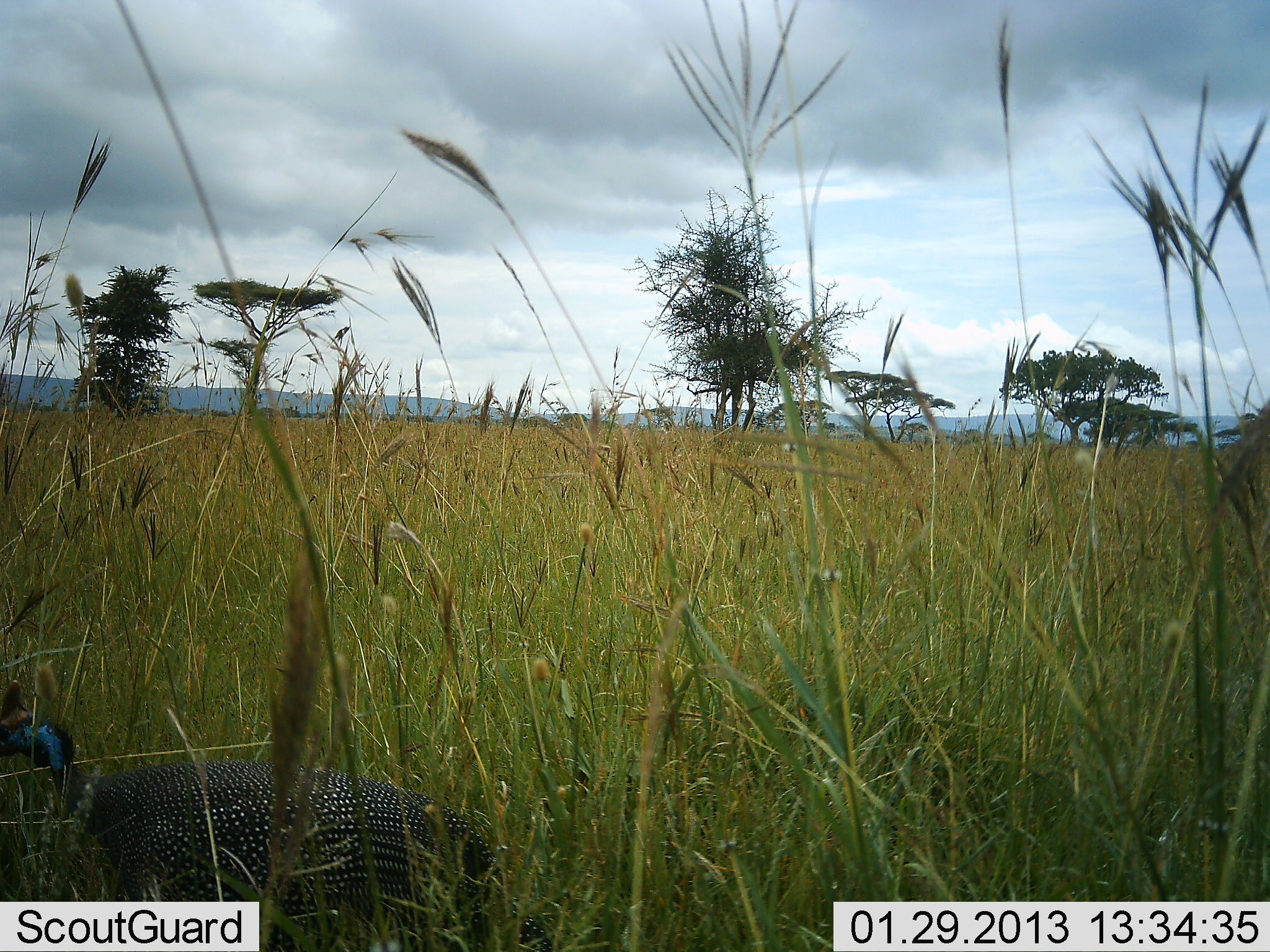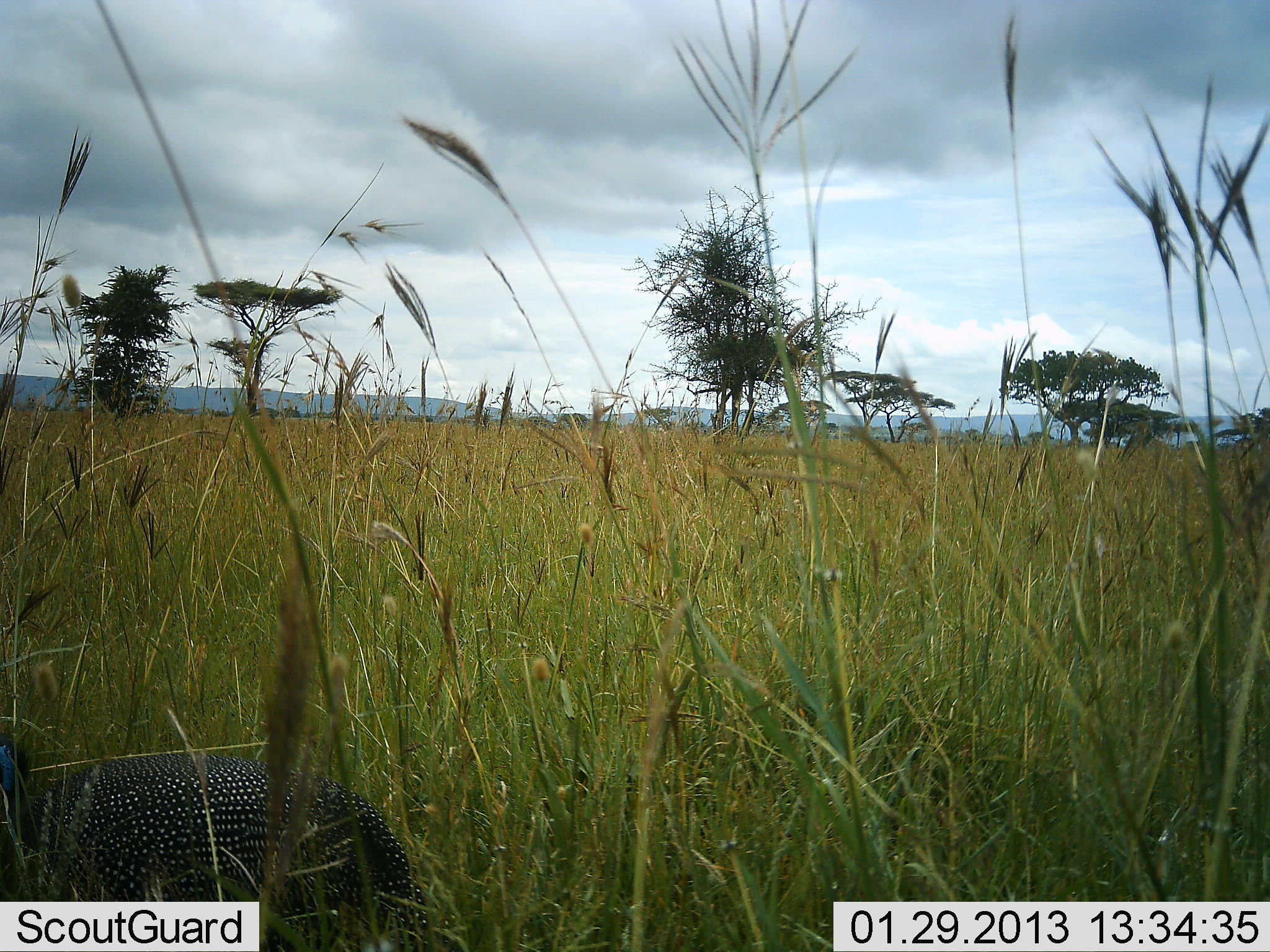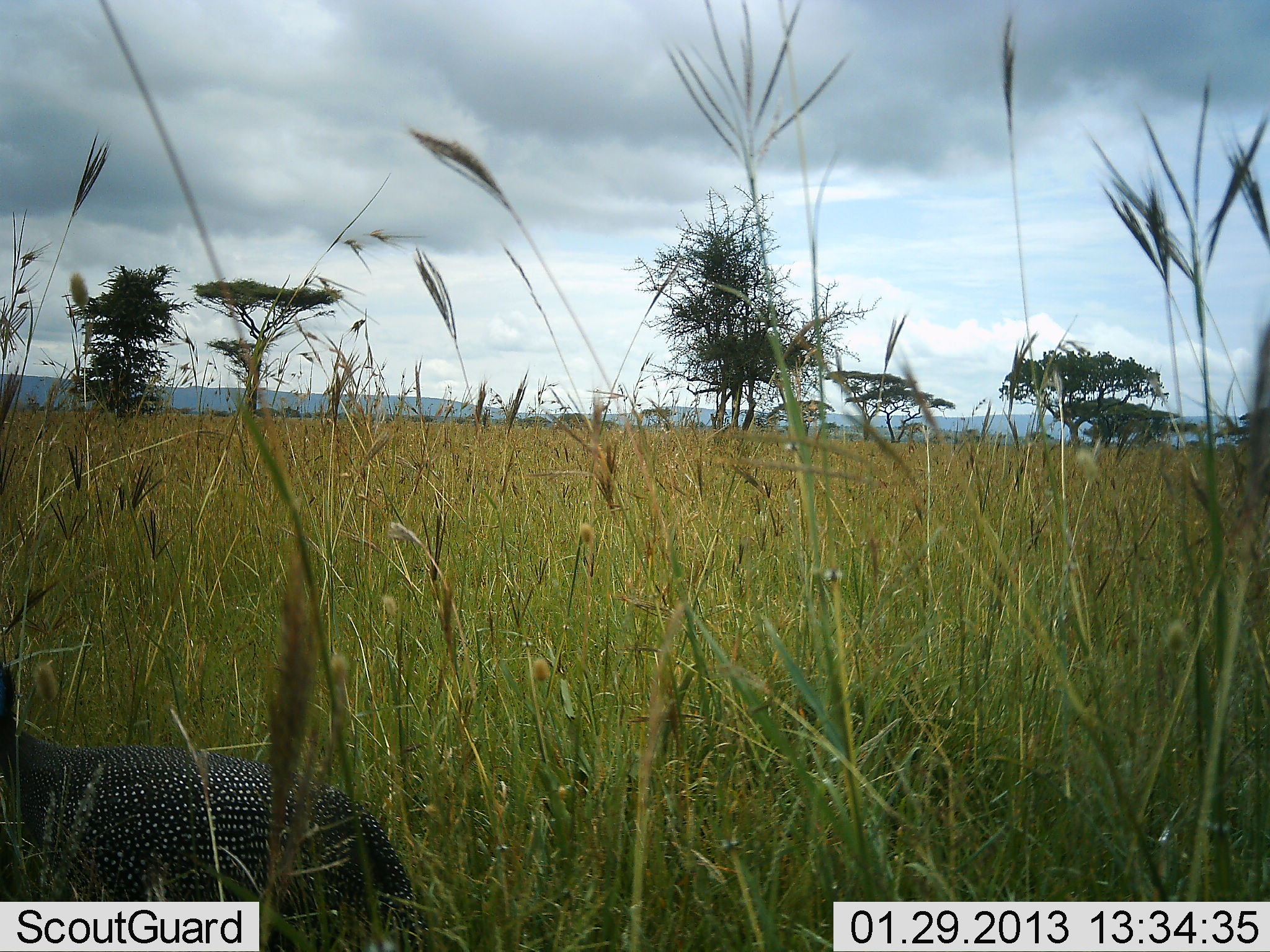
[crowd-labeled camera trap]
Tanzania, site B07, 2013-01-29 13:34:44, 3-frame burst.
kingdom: Animalia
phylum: Chordata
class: Aves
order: Galliformes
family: Numididae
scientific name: Numididae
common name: guinea fowl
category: guineafowl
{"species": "guineafowl (guinea fowl) (Numididae)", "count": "1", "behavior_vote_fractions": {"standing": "26%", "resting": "0%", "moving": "63%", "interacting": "0%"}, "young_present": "0%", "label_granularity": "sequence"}